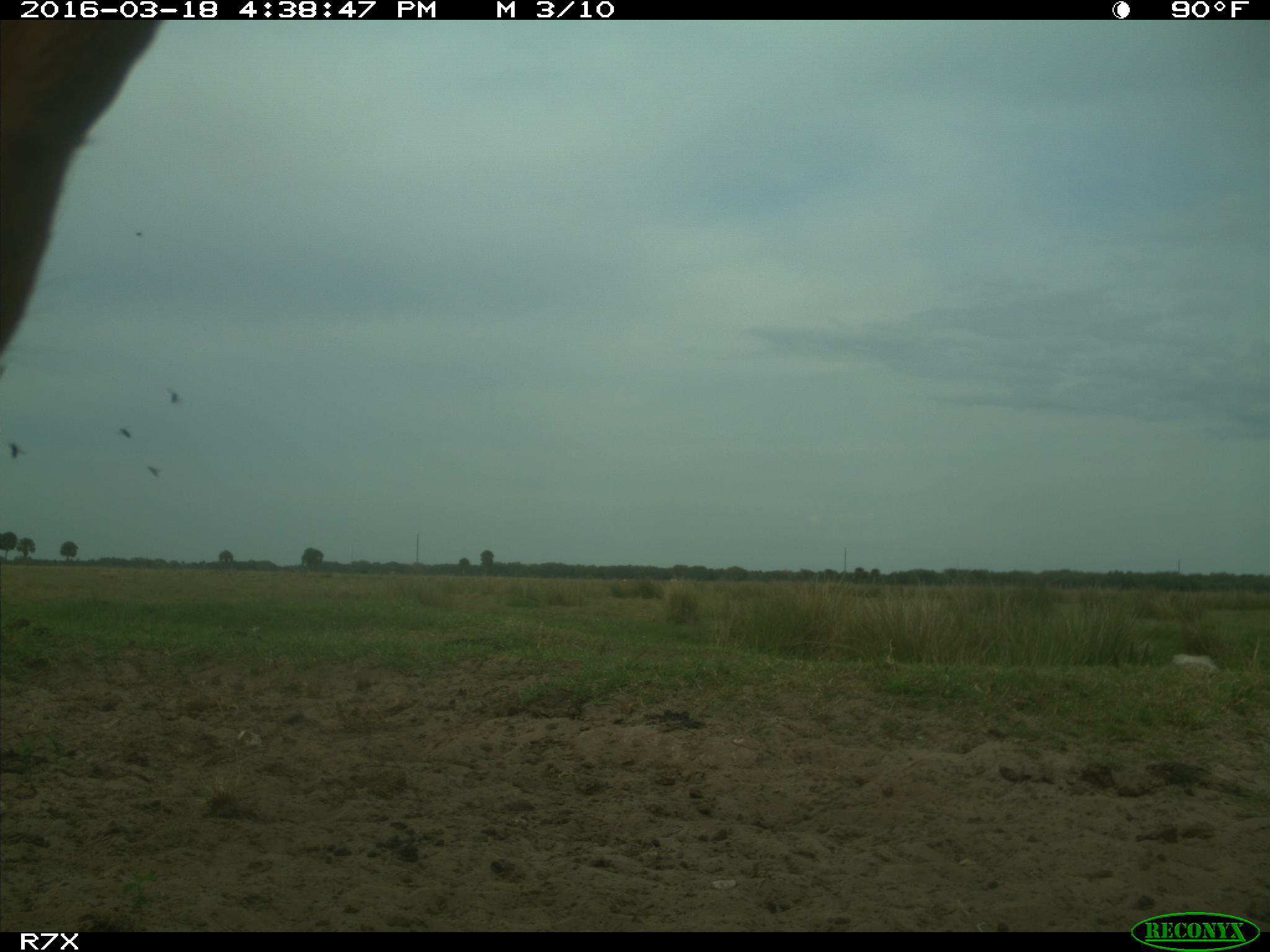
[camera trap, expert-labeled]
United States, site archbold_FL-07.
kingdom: Animalia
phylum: Chordata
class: Mammalia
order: Artiodactyla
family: Bovidae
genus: Bos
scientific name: Bos taurus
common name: domestic cow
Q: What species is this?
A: Bos taurus (domestic cow).